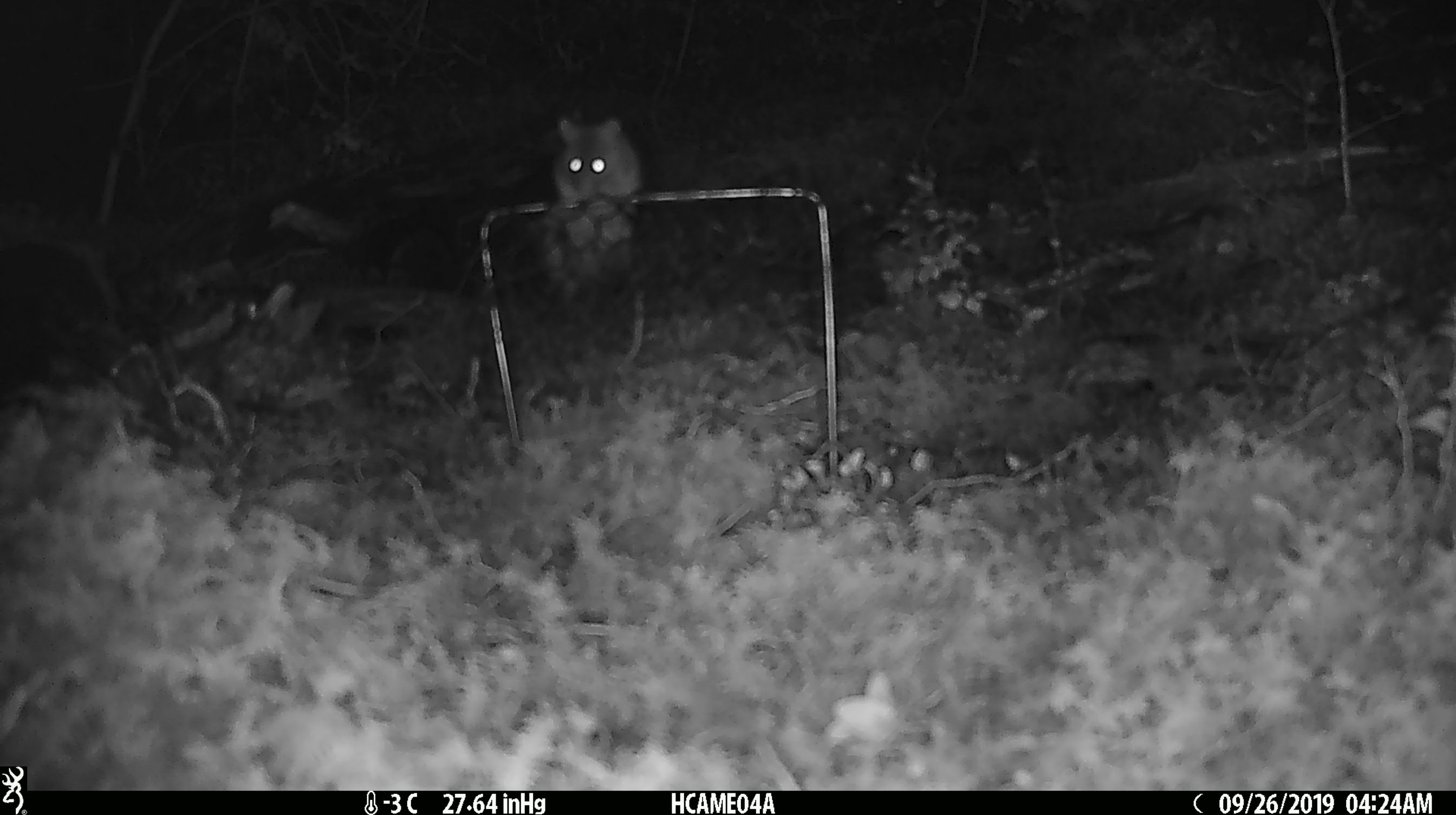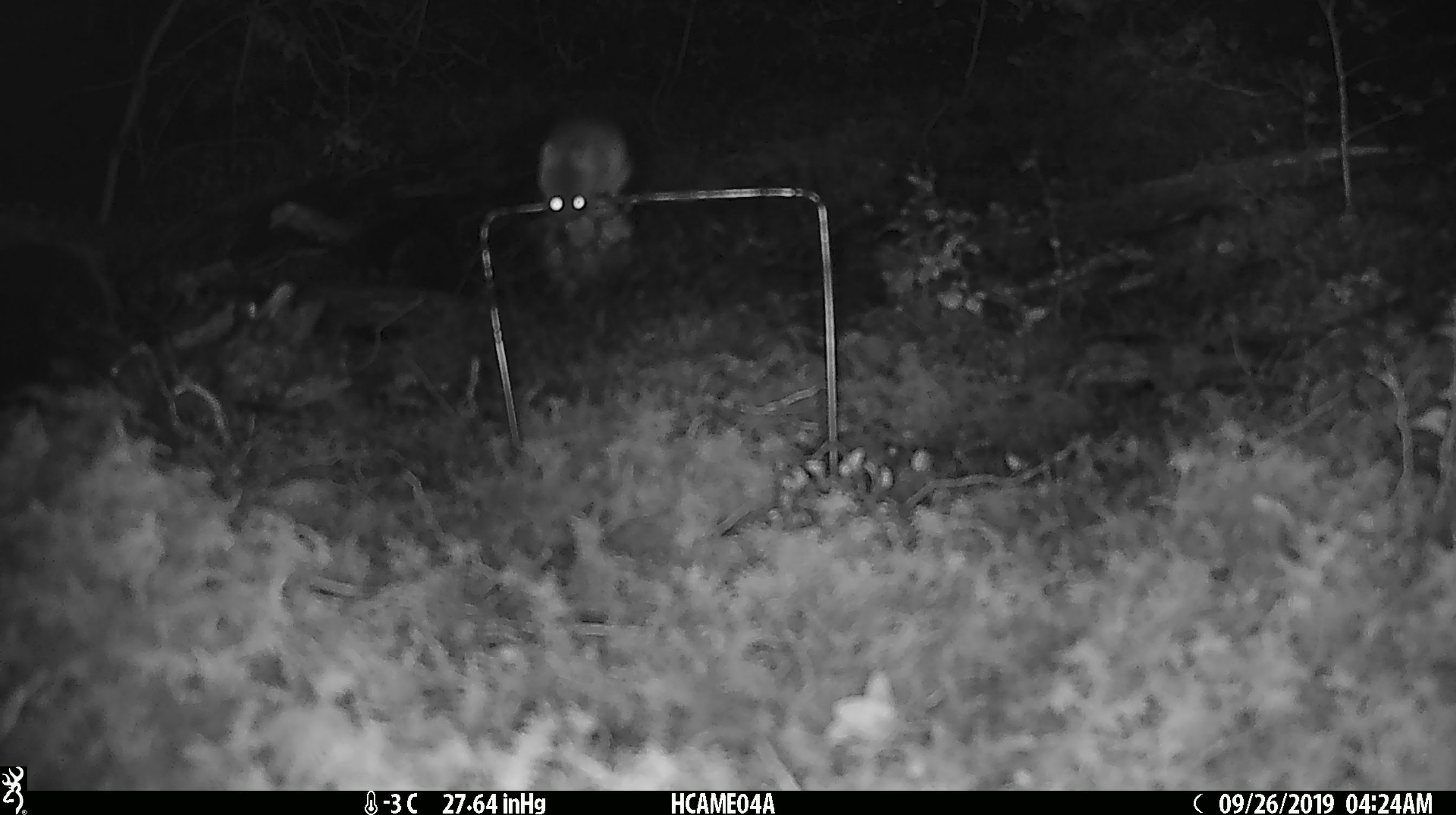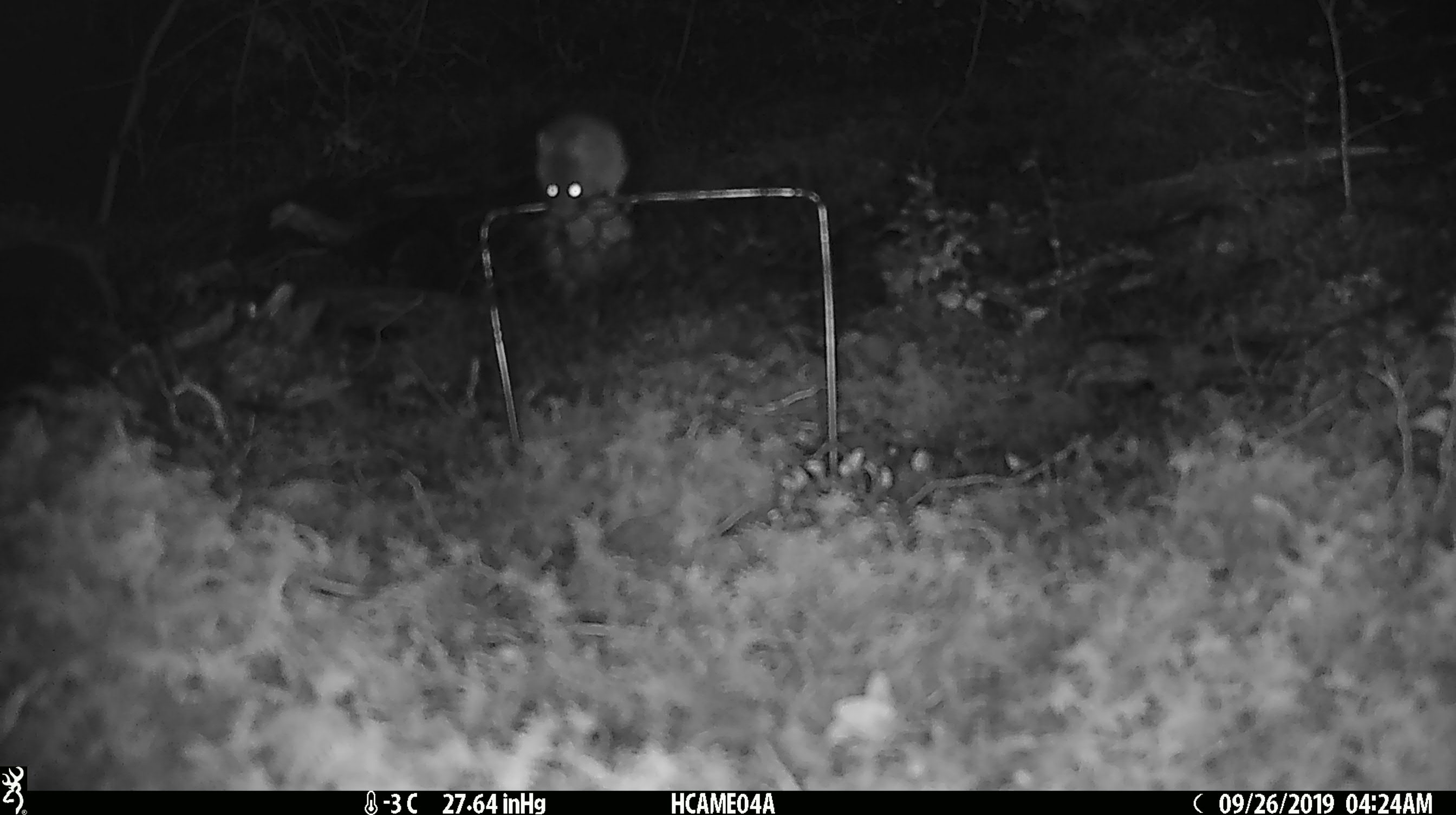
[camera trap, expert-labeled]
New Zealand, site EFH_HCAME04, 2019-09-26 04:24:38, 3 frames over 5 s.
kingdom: Animalia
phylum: Chordata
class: Mammalia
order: Rodentia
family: Muridae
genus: Mus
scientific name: Mus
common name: mouse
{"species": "mouse (Mus)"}